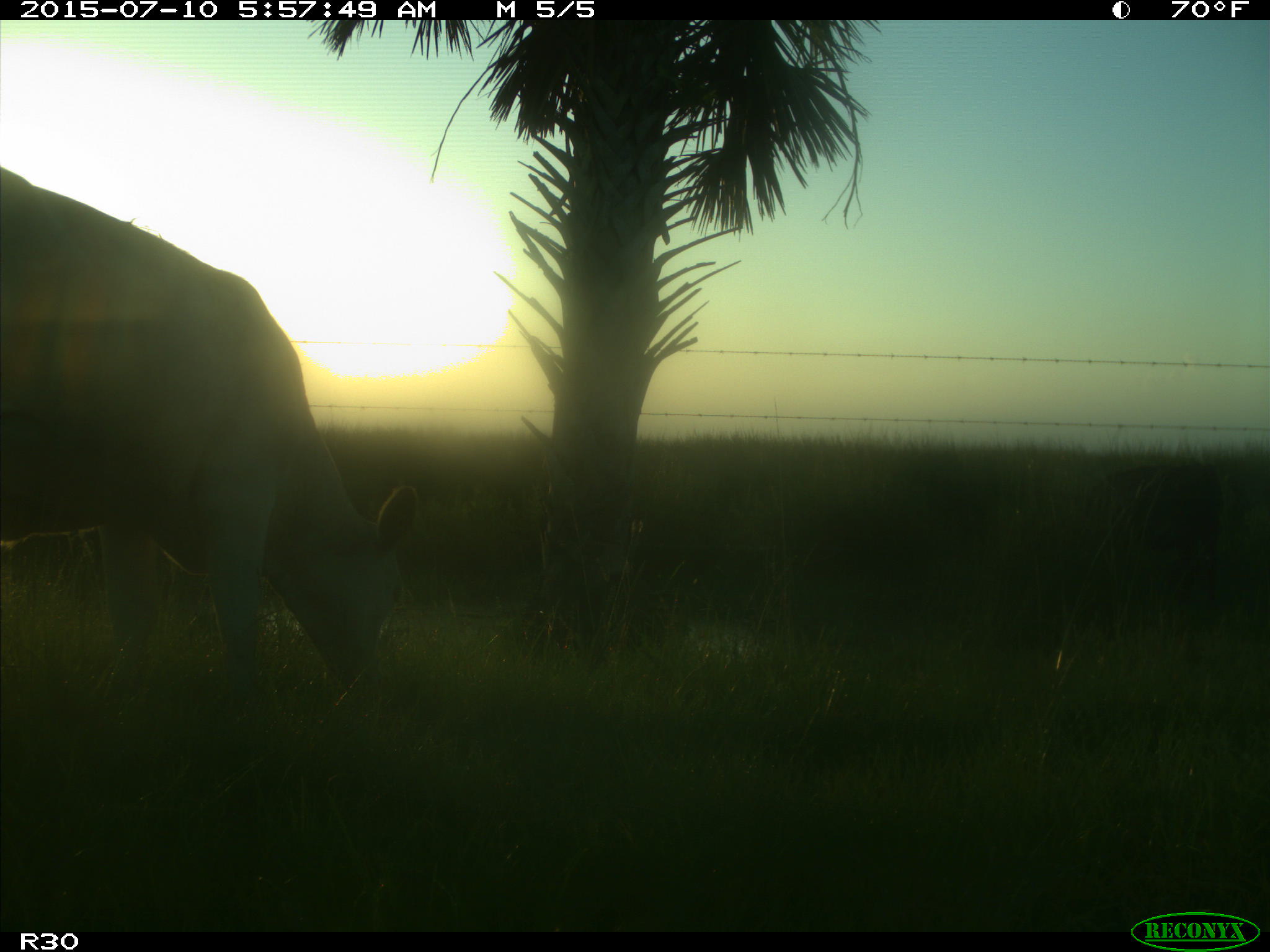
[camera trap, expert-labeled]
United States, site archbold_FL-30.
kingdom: Animalia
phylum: Chordata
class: Mammalia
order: Artiodactyla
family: Bovidae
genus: Bos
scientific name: Bos taurus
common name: domestic cow